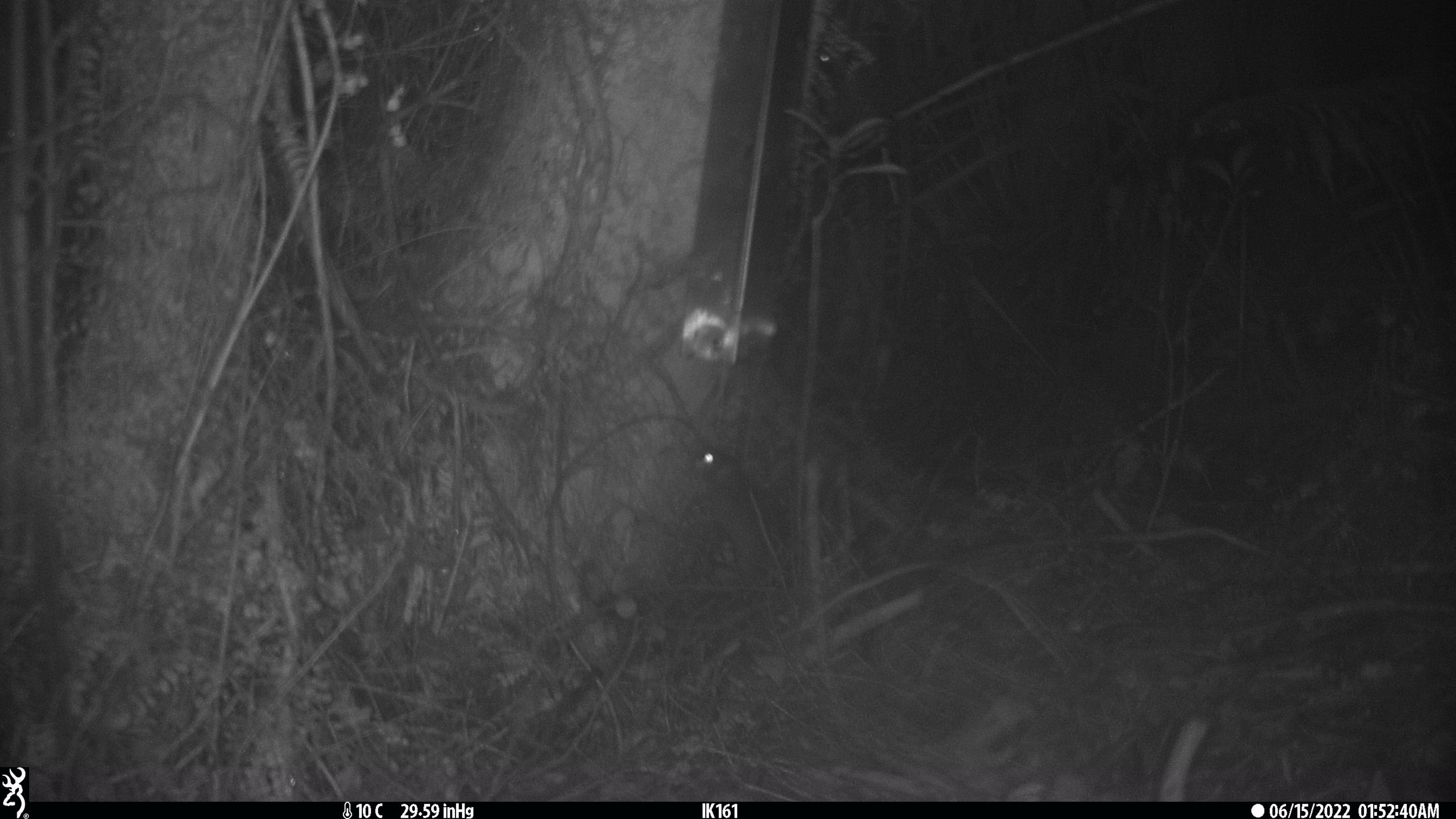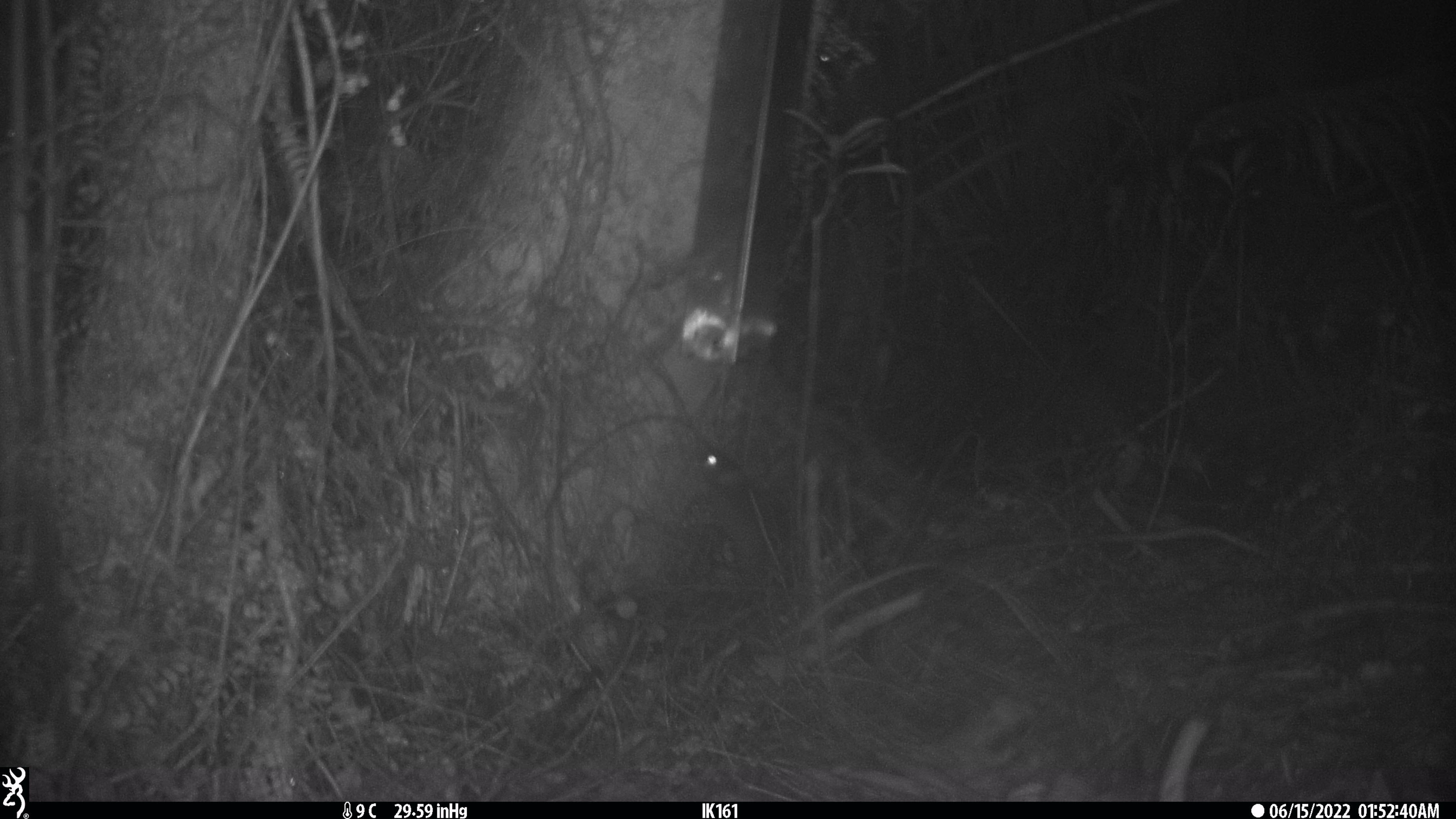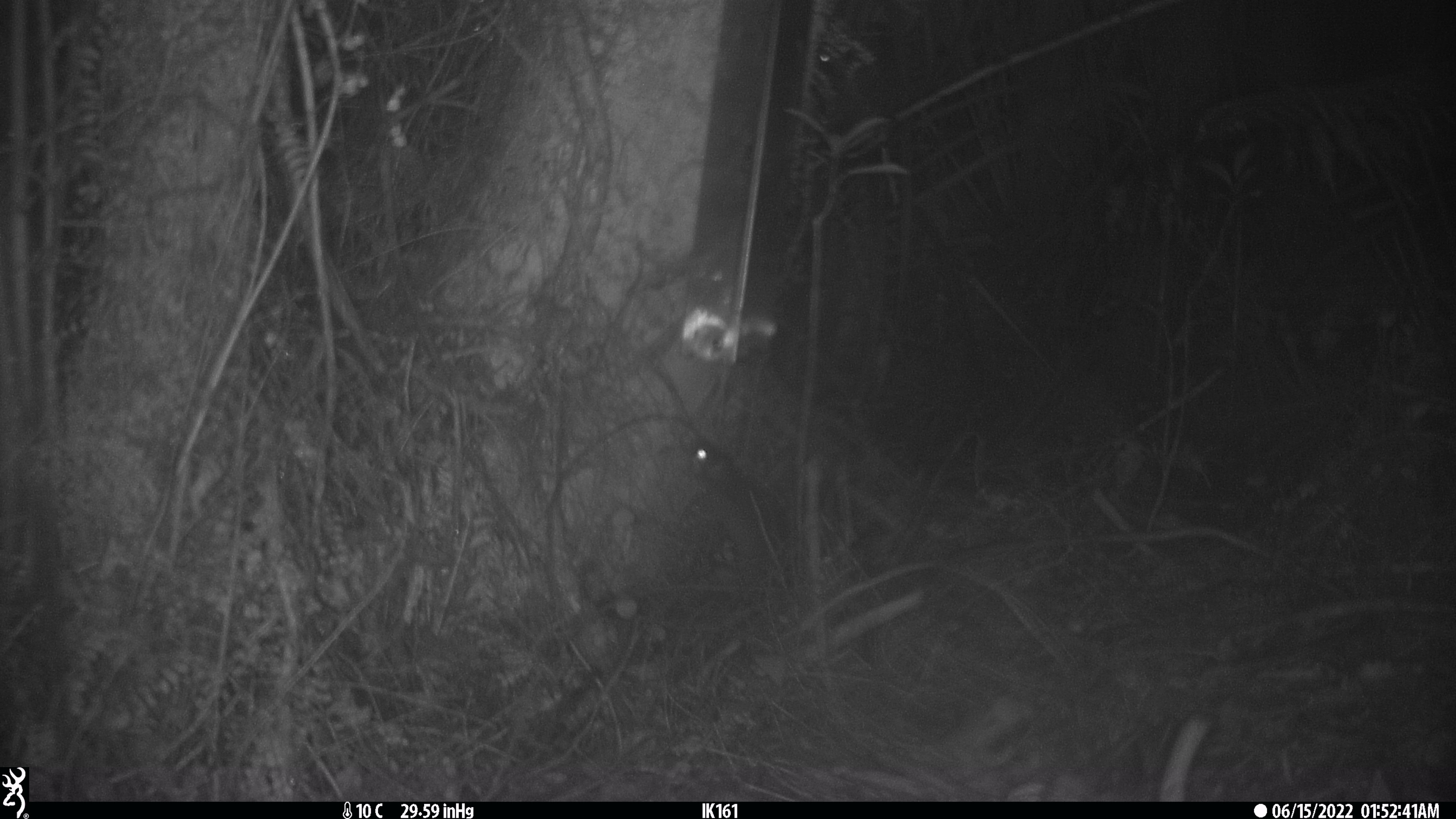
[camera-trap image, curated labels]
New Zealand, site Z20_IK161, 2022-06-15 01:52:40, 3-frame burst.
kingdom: Animalia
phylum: Chordata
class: Mammalia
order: Rodentia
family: Muridae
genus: Rattus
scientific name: Rattus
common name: rat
Rat (Rattus).